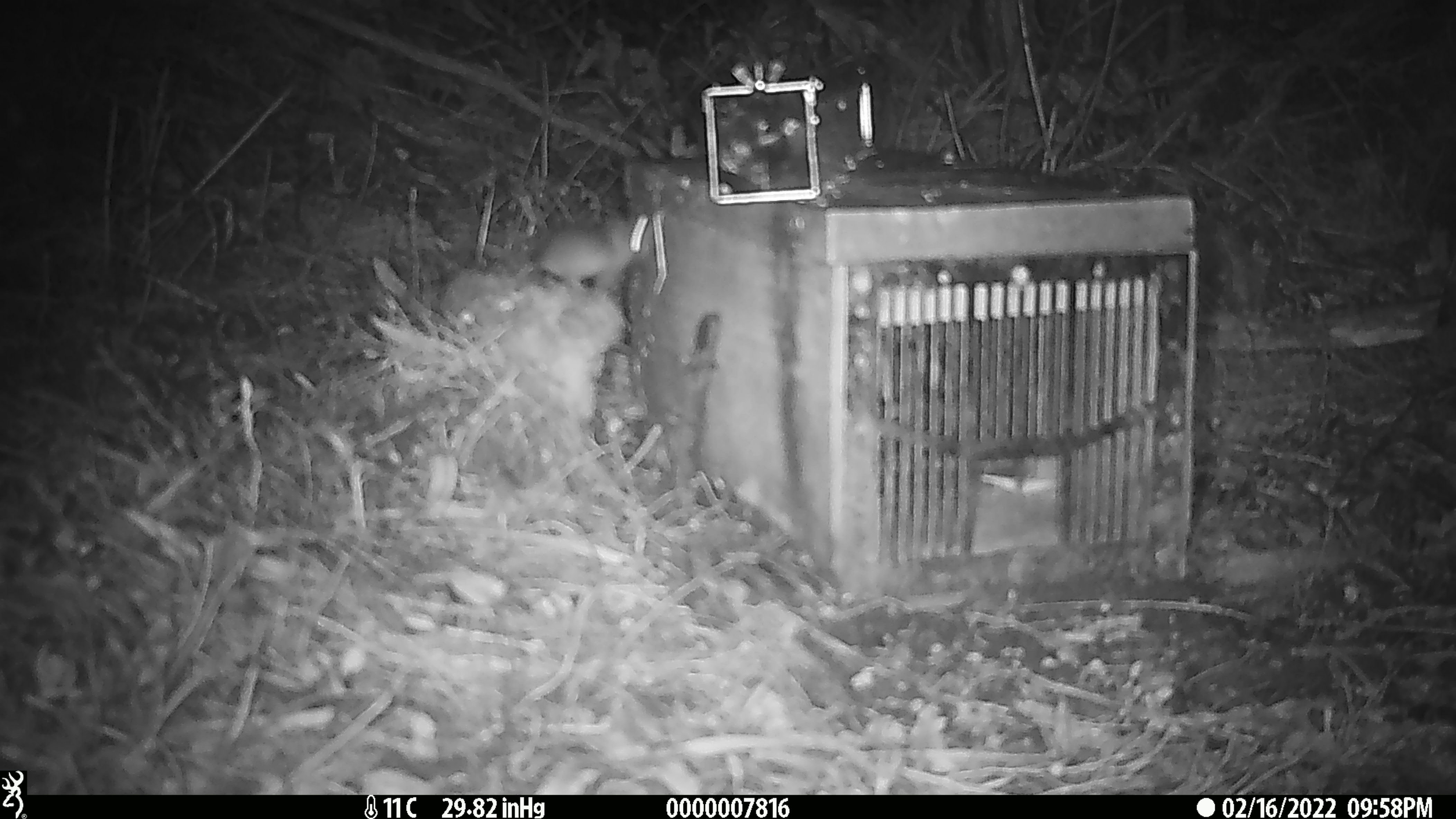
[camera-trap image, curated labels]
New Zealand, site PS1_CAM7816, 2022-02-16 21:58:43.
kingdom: Animalia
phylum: Chordata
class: Mammalia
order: Rodentia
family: Muridae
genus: Mus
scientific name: Mus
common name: mouse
Mouse (Mus).